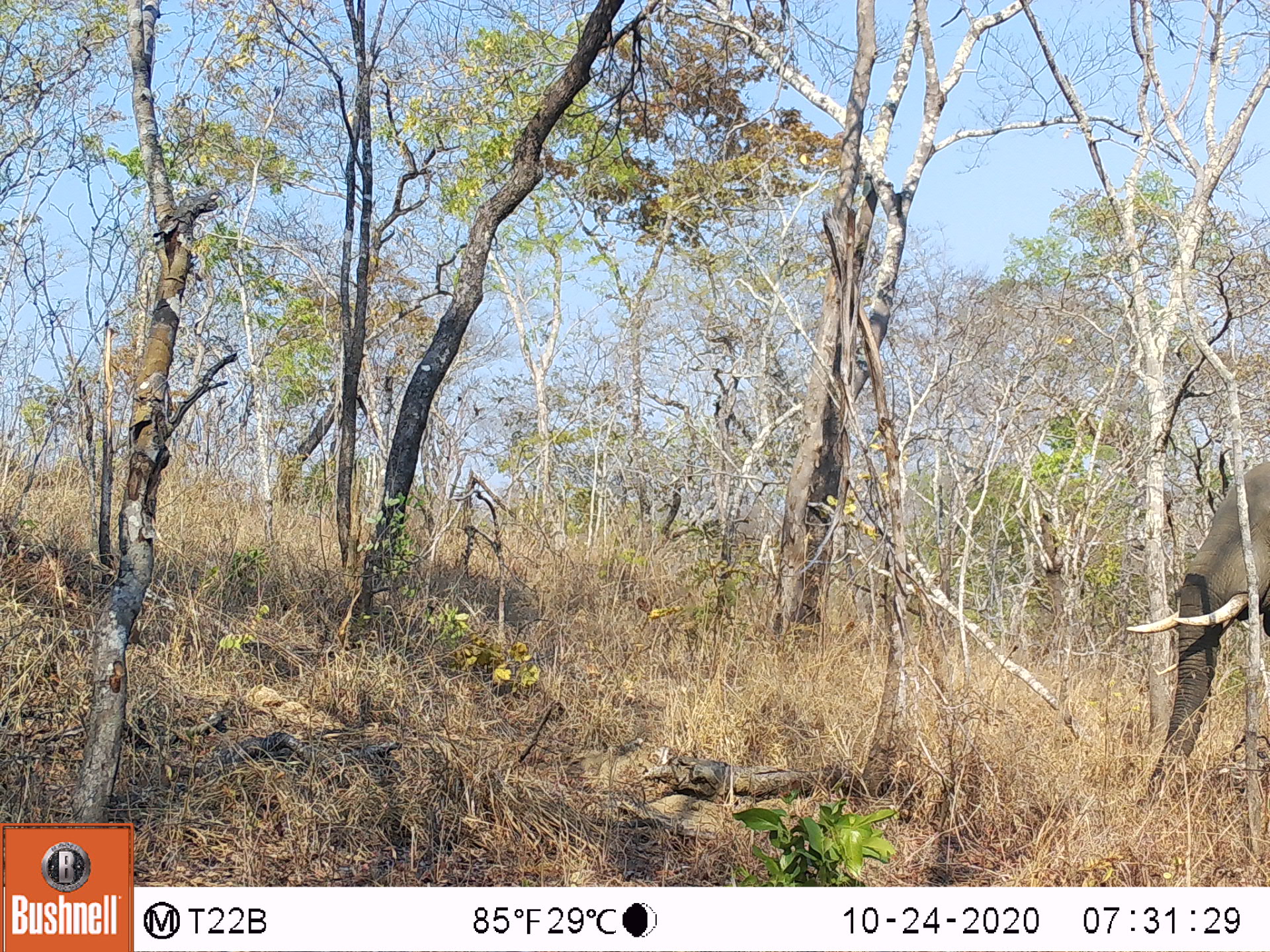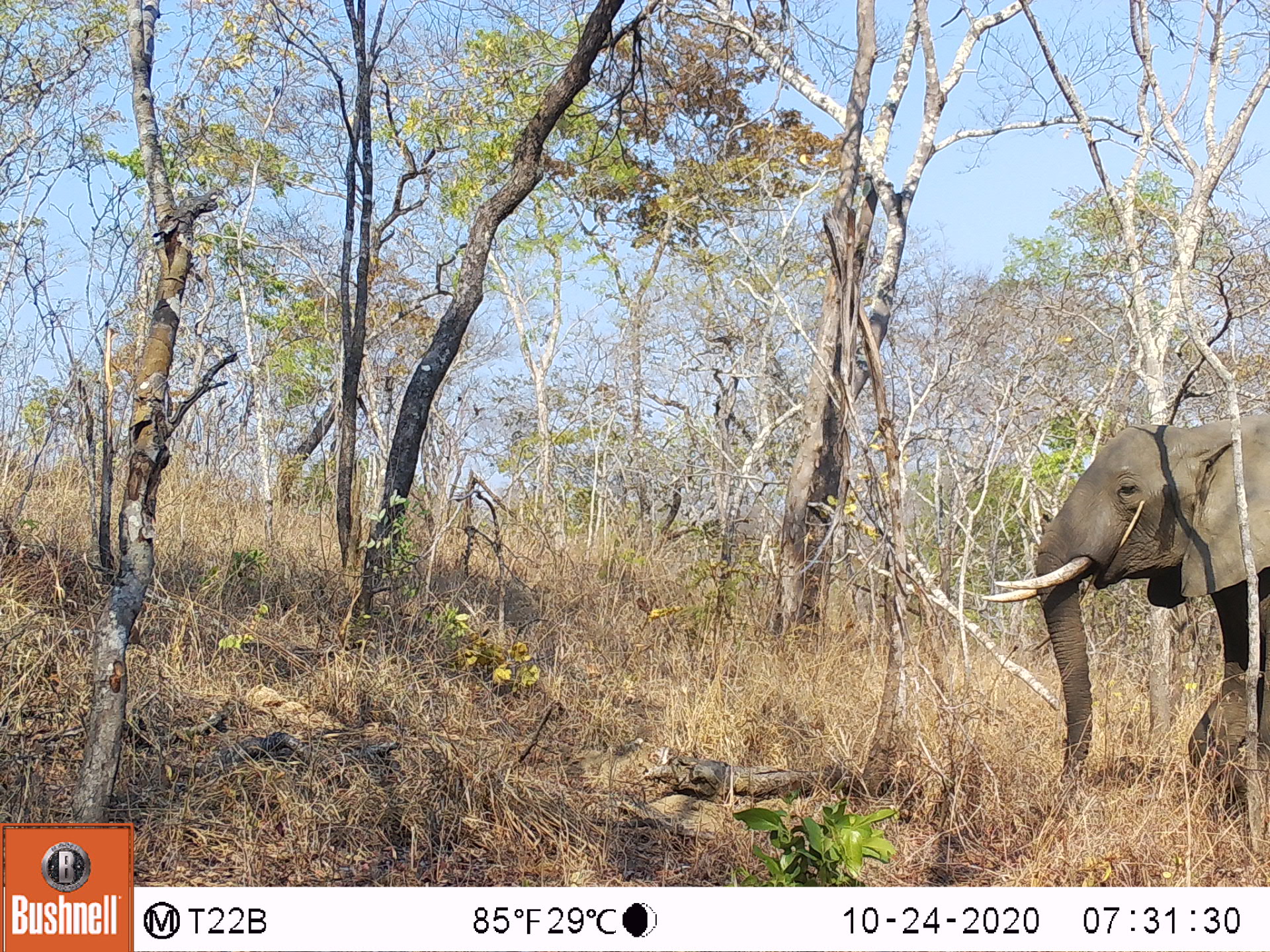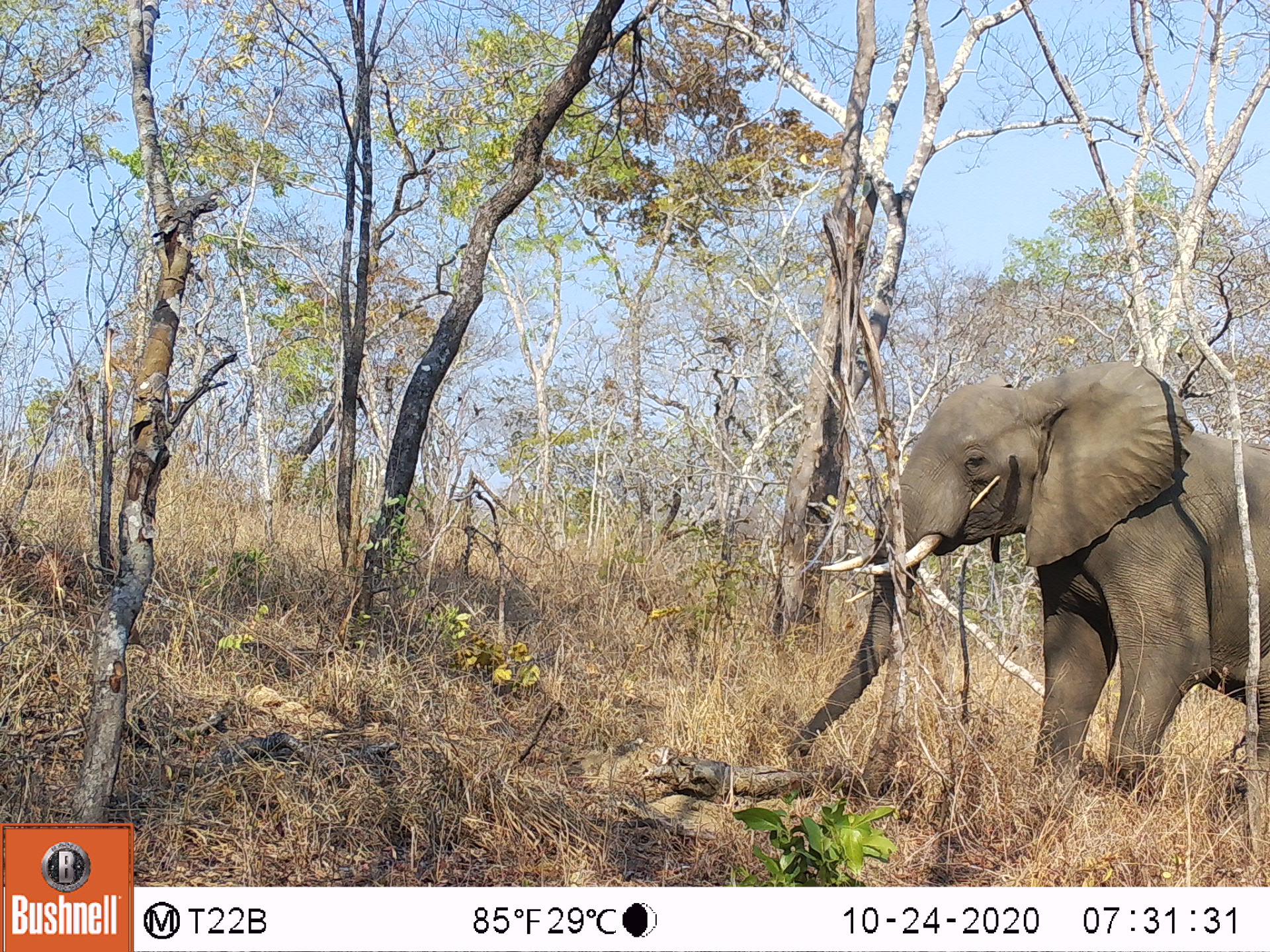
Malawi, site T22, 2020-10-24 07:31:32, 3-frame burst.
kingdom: Animalia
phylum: Chordata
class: Mammalia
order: Proboscidea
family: Elephantidae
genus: Loxodonta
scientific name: Loxodonta africana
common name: african savanna elephant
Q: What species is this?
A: African savanna elephant (Loxodonta africana).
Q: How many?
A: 1.